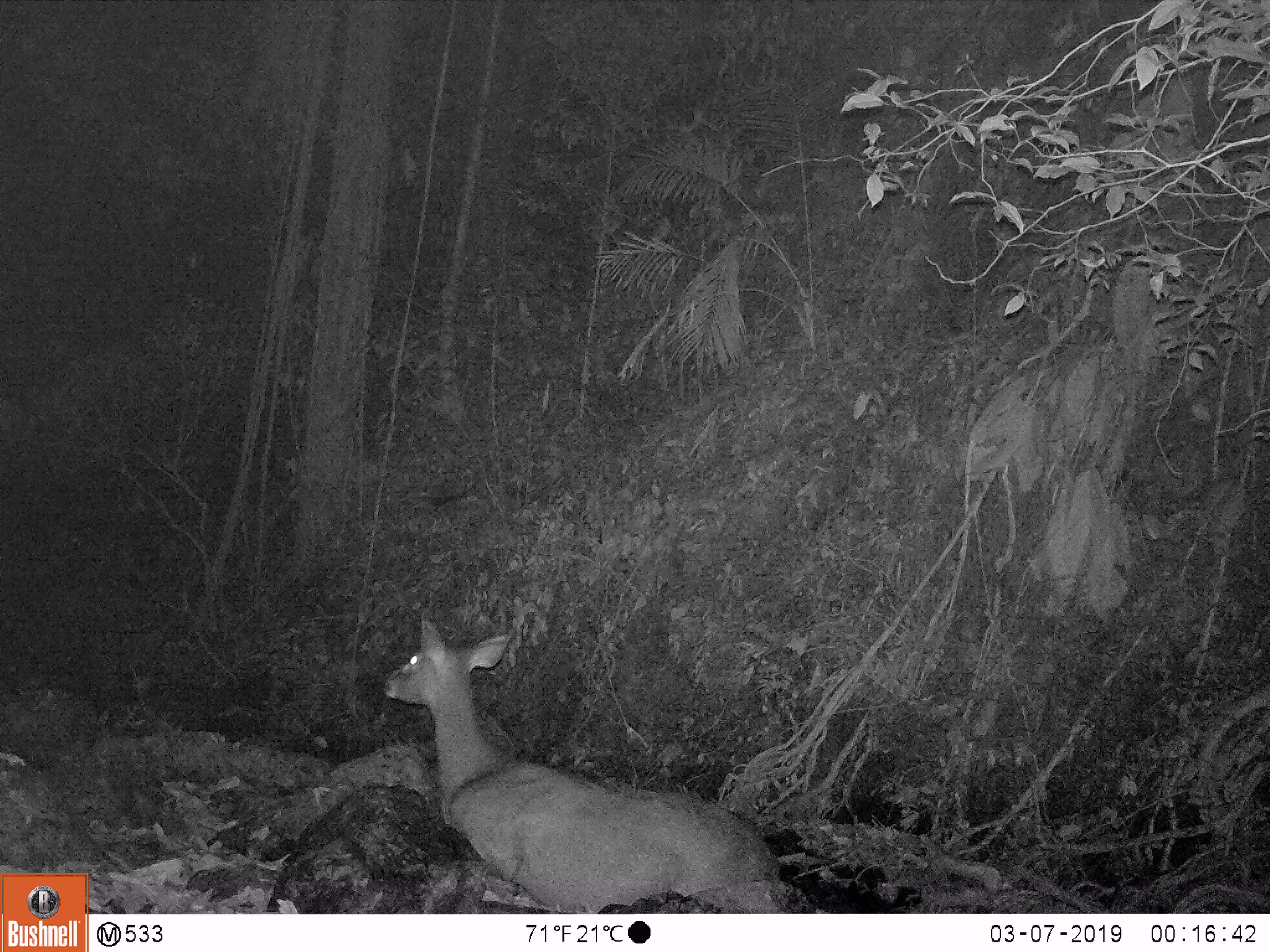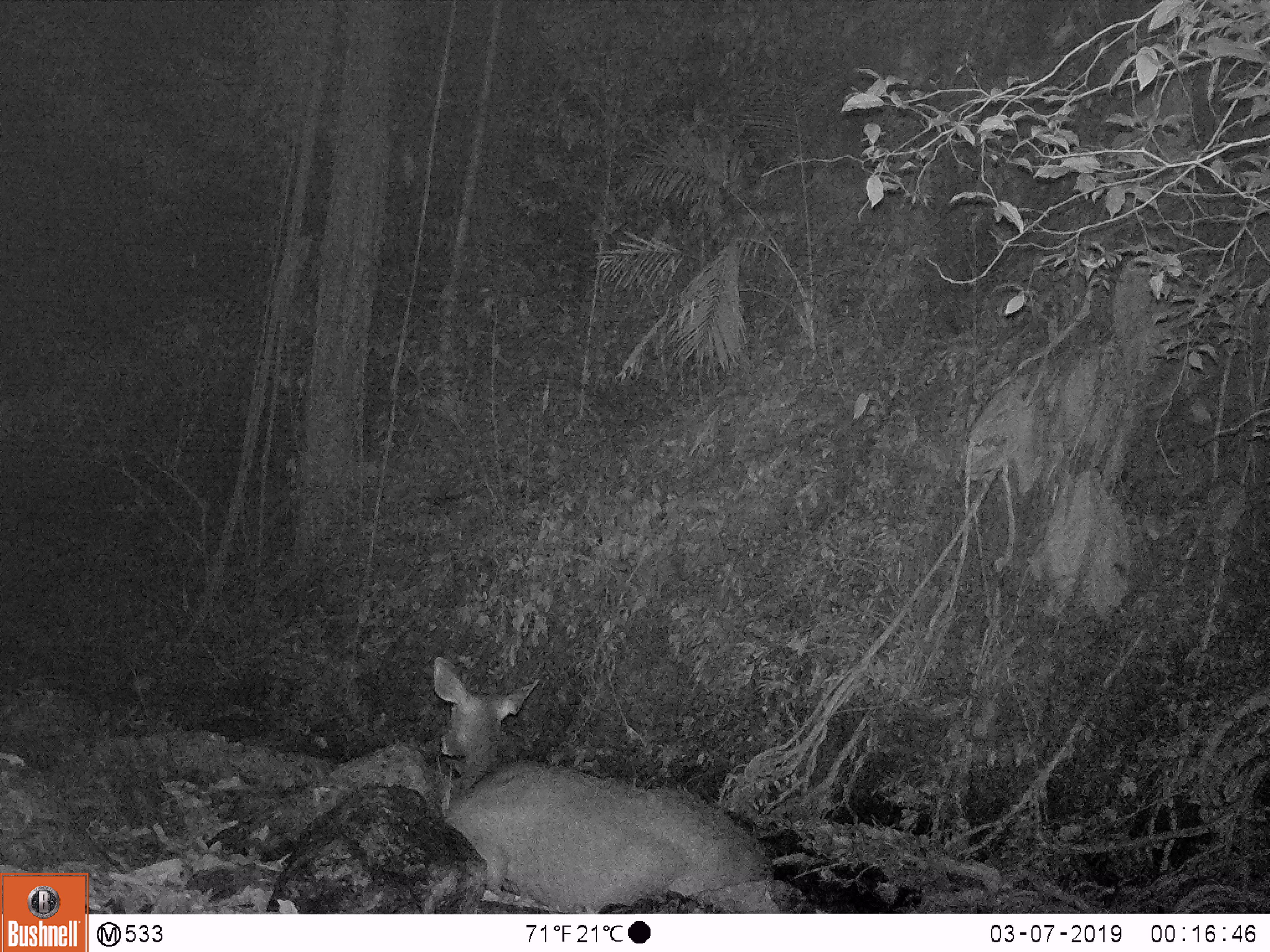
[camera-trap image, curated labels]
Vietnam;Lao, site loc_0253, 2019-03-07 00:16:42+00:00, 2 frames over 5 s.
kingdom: Animalia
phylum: Chordata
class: Mammalia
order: Artiodactyla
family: Cervidae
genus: Rusa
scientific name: Rusa unicolor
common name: sambar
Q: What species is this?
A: Sambar (Rusa unicolor).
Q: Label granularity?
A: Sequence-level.